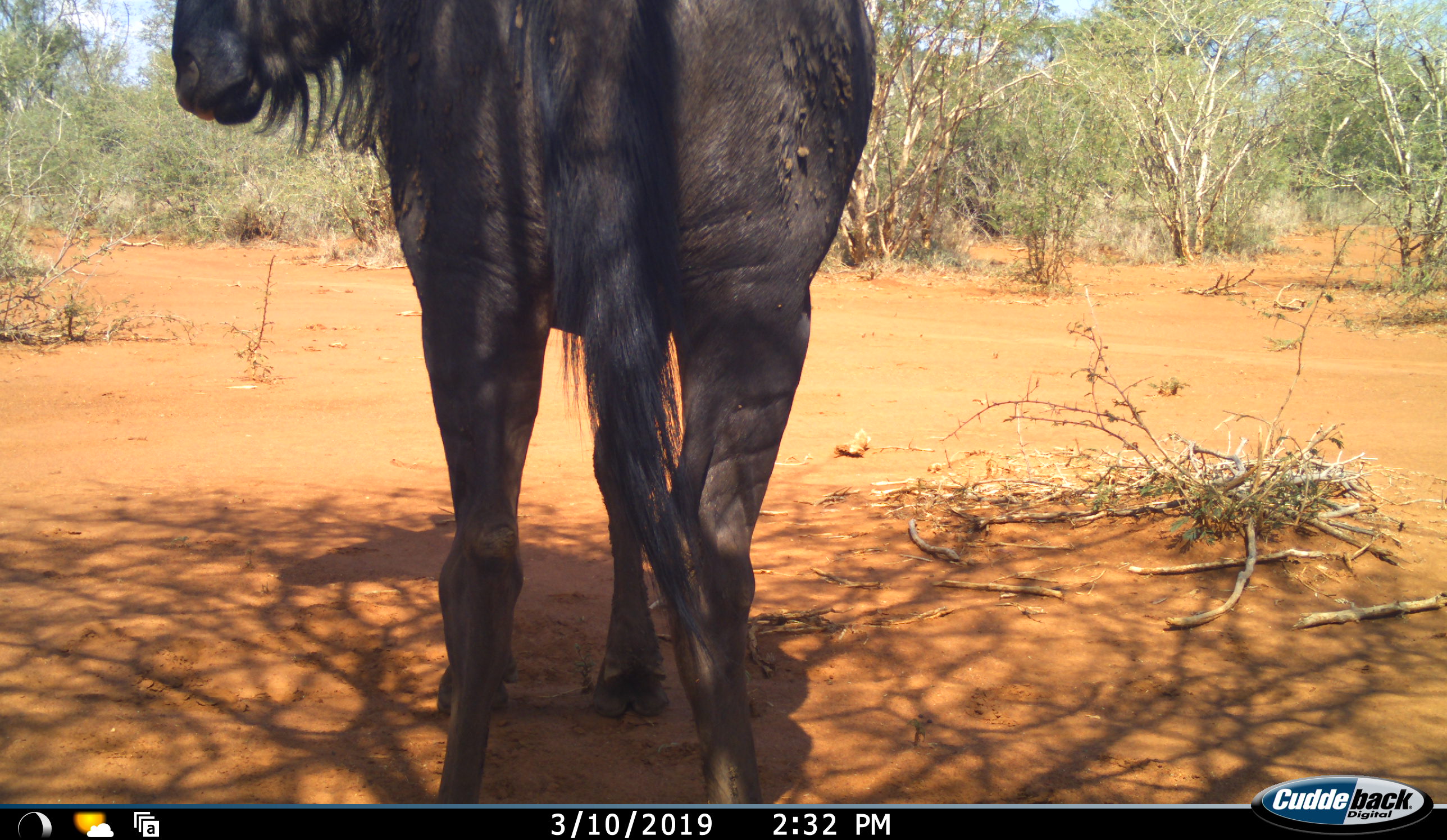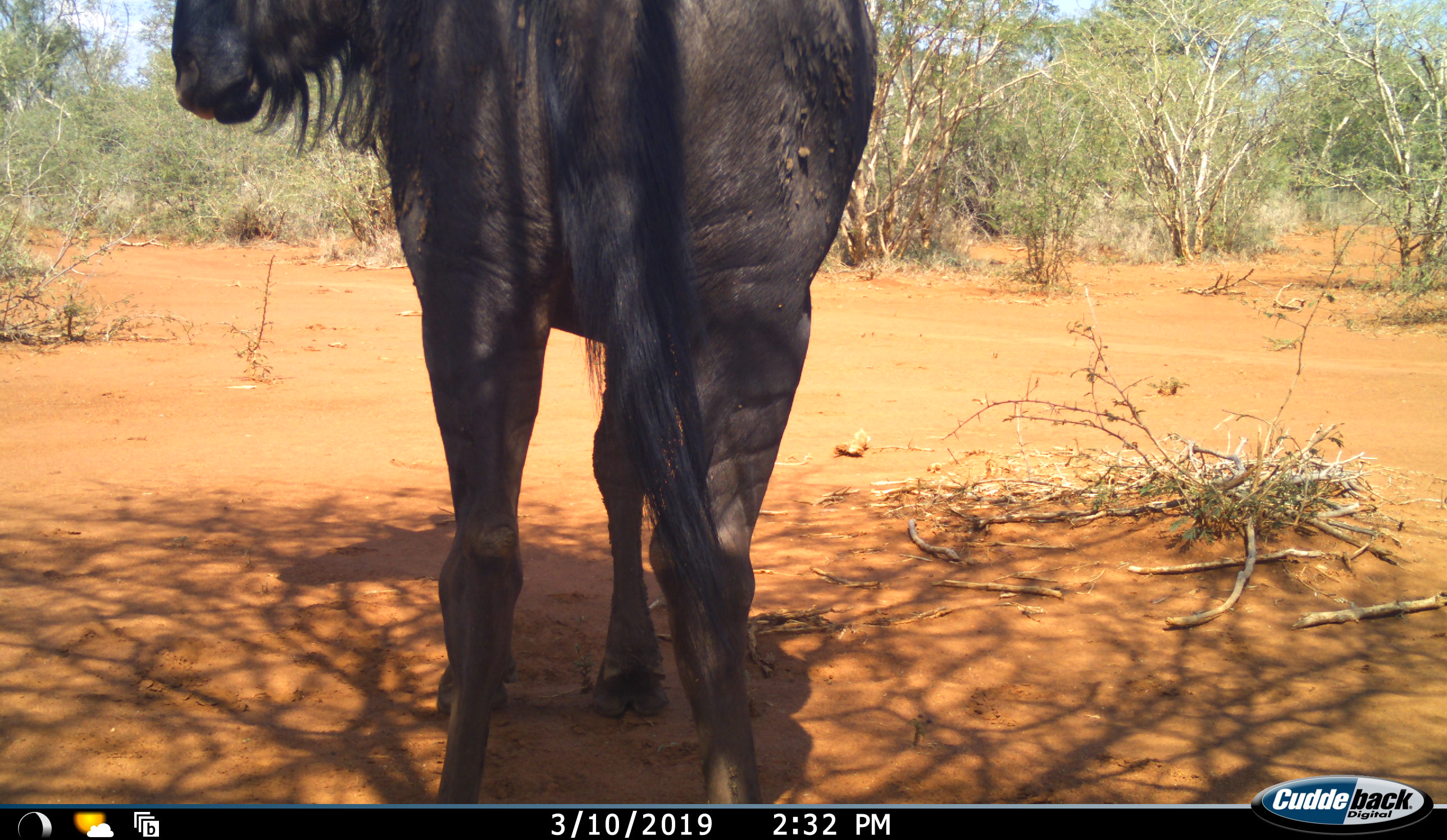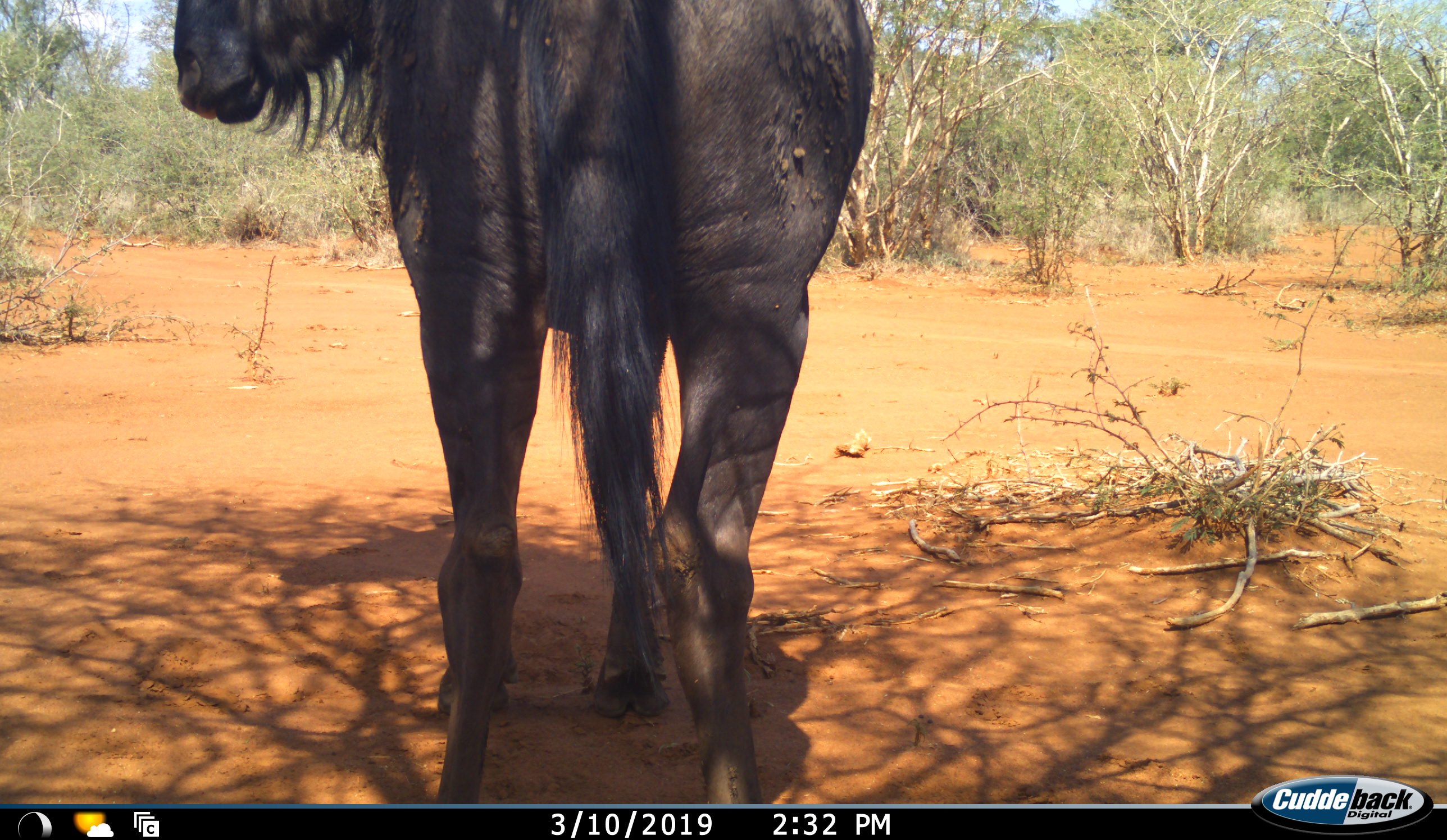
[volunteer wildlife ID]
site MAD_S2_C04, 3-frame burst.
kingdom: Animalia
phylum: Chordata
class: Mammalia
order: Artiodactyla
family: Bovidae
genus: Connochaetes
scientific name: Connochaetes taurinus taurinus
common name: blue wildebeest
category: wildebeestblue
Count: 1.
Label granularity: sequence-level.